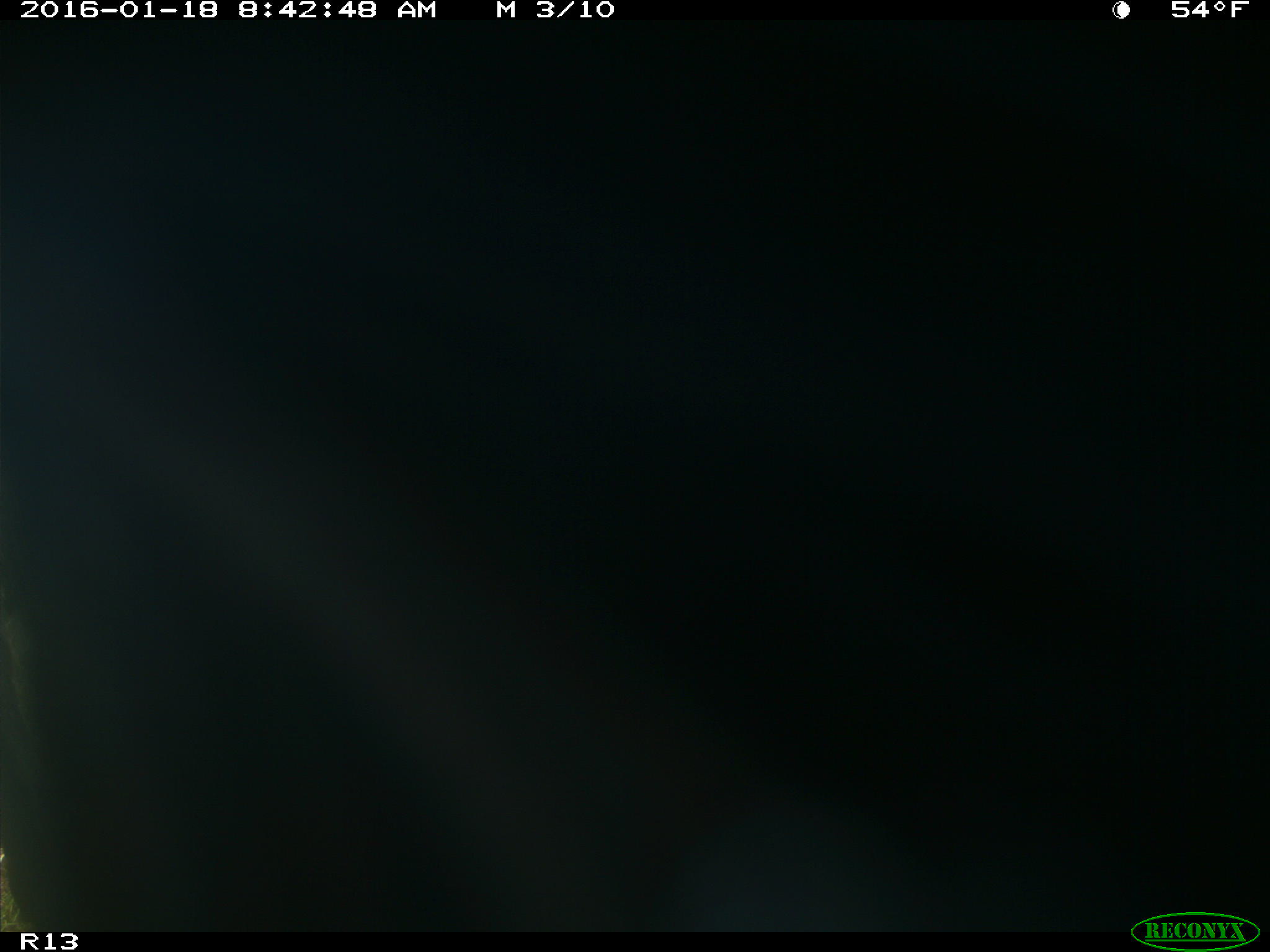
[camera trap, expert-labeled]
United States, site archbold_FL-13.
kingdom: Animalia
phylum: Chordata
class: Mammalia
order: Artiodactyla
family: Bovidae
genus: Bos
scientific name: Bos taurus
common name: domestic cow